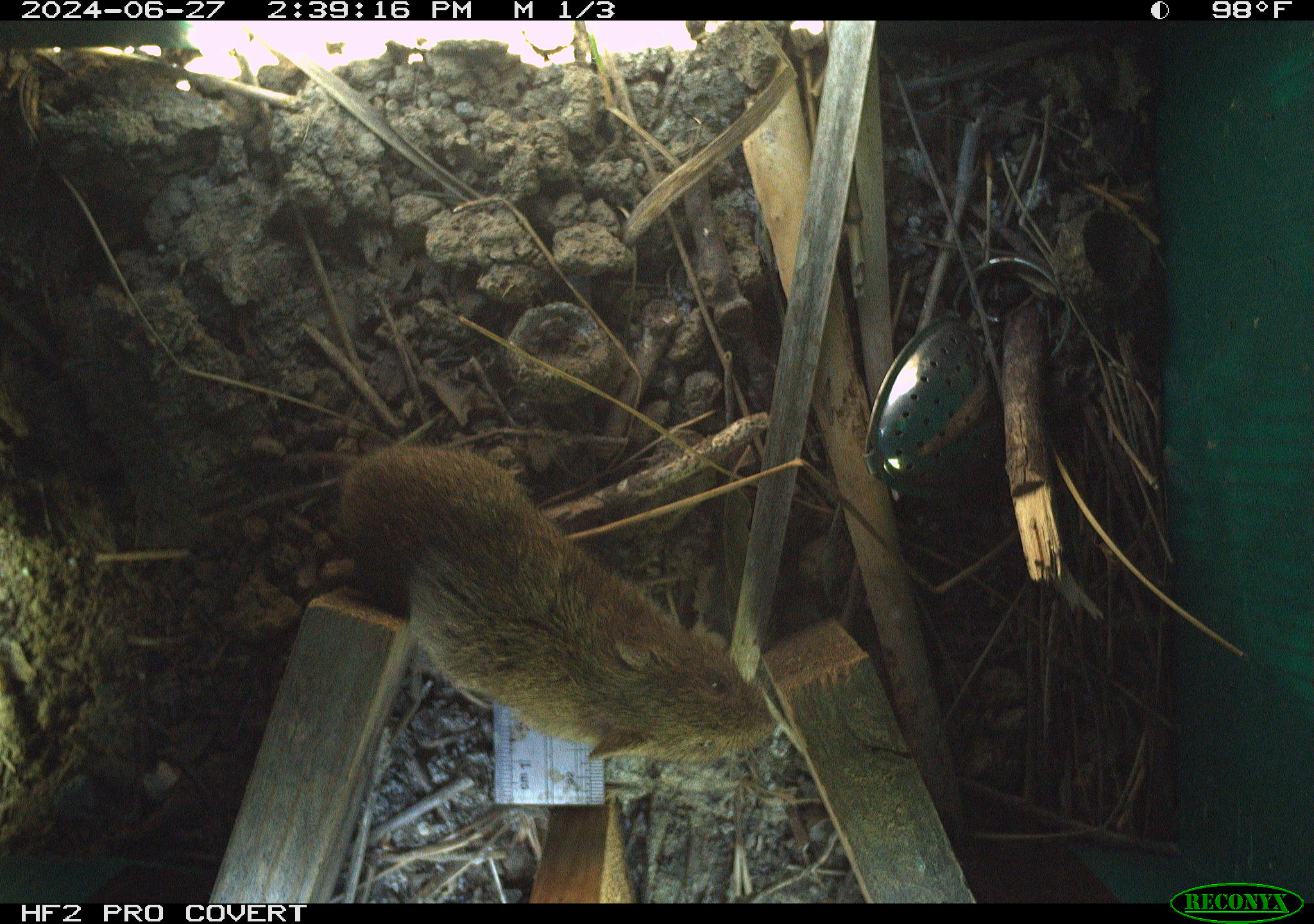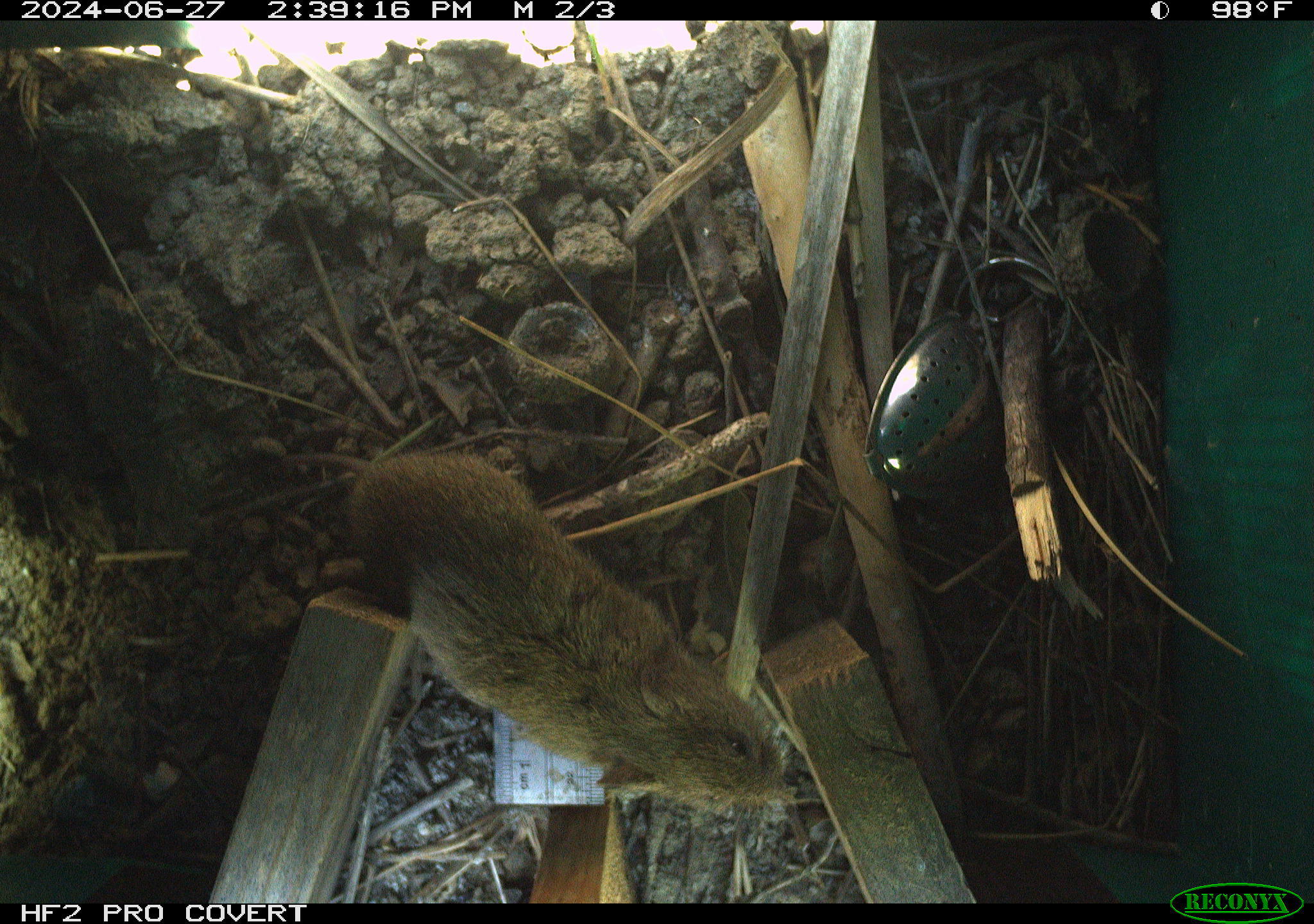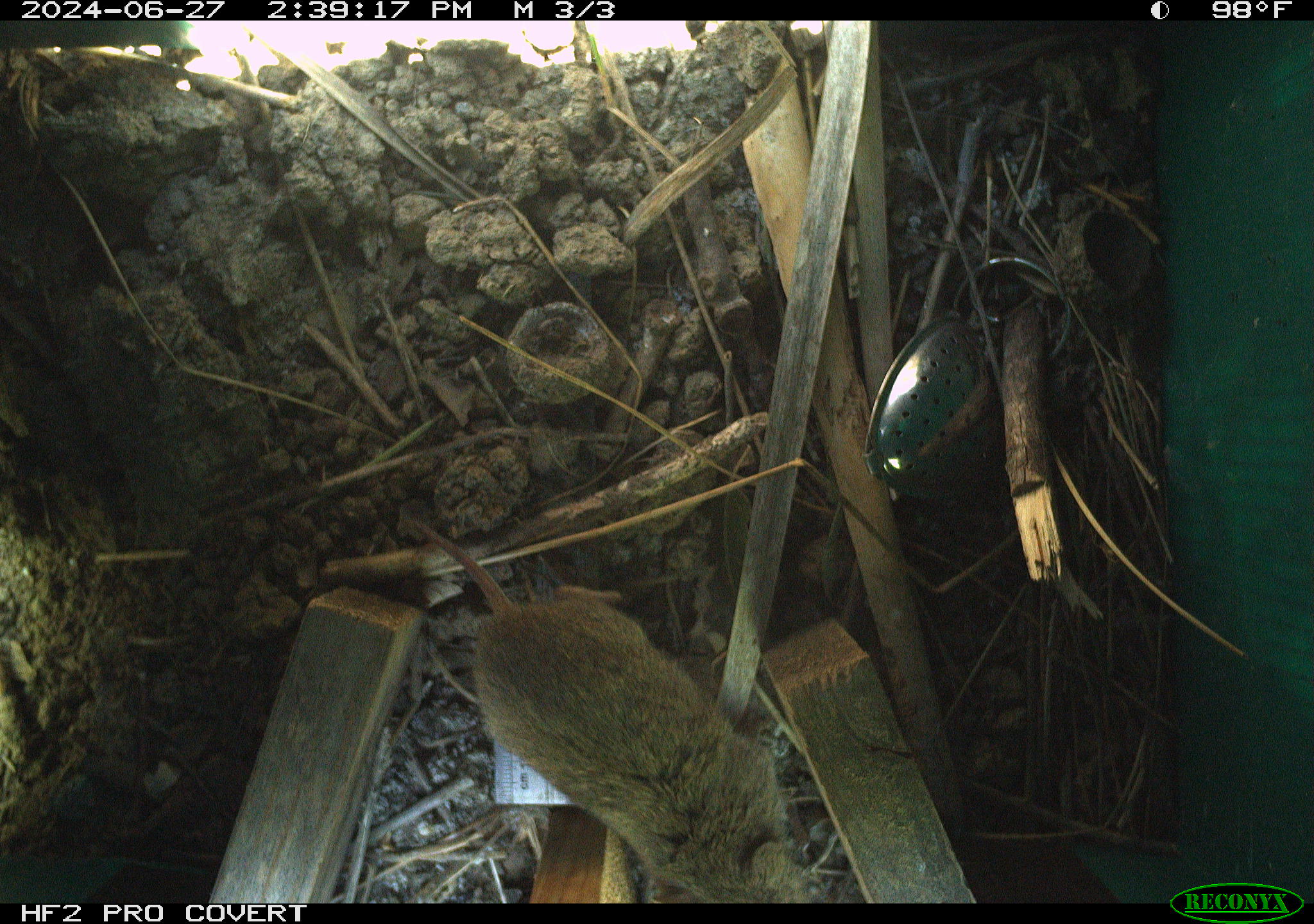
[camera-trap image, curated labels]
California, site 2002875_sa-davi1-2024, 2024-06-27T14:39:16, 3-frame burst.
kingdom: Animalia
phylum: Chordata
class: Mammalia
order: Rodentia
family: Cricetidae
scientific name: Arvicolinae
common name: voles, lemmings, and muskrats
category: arvicolinae subfamily